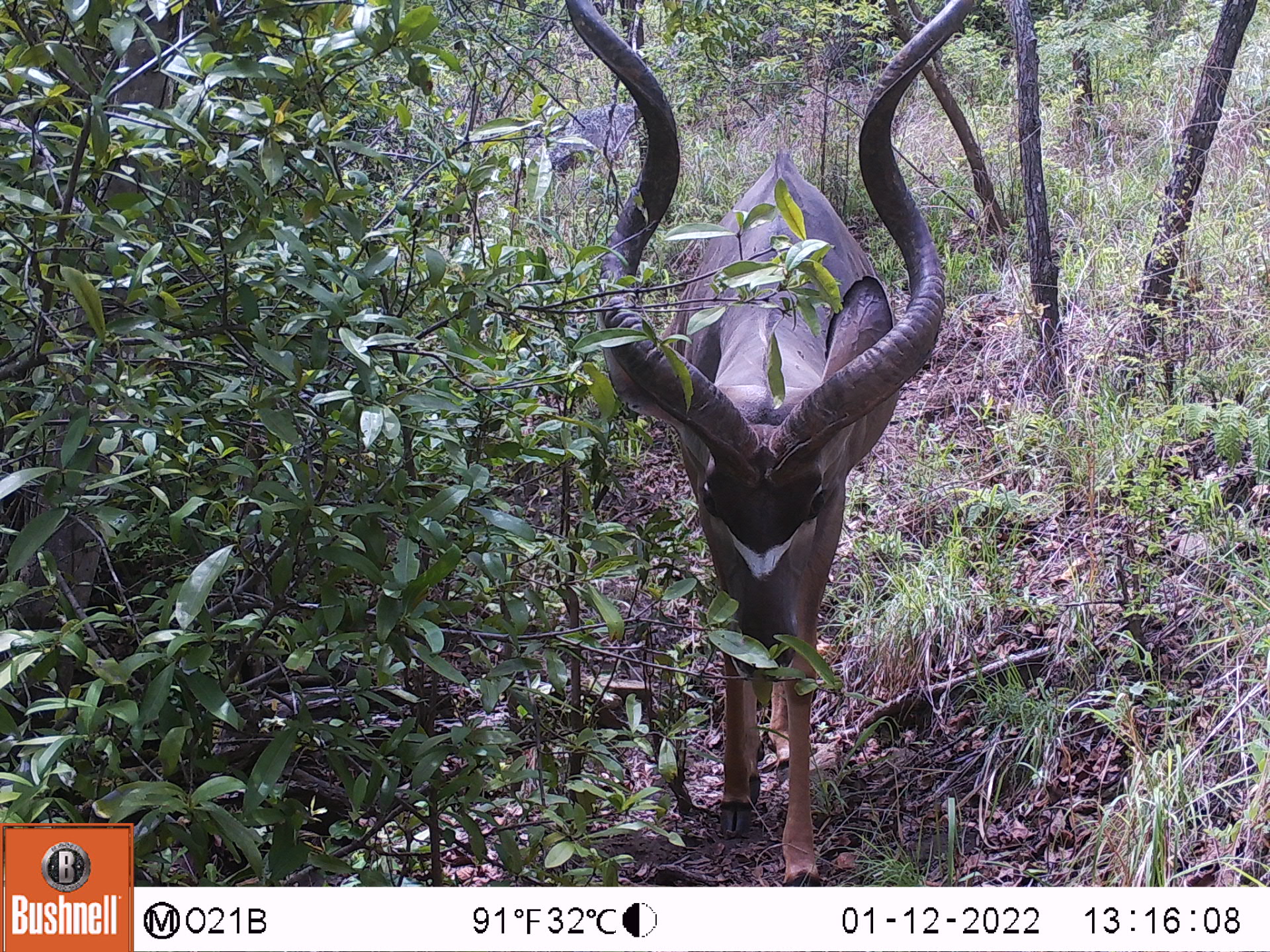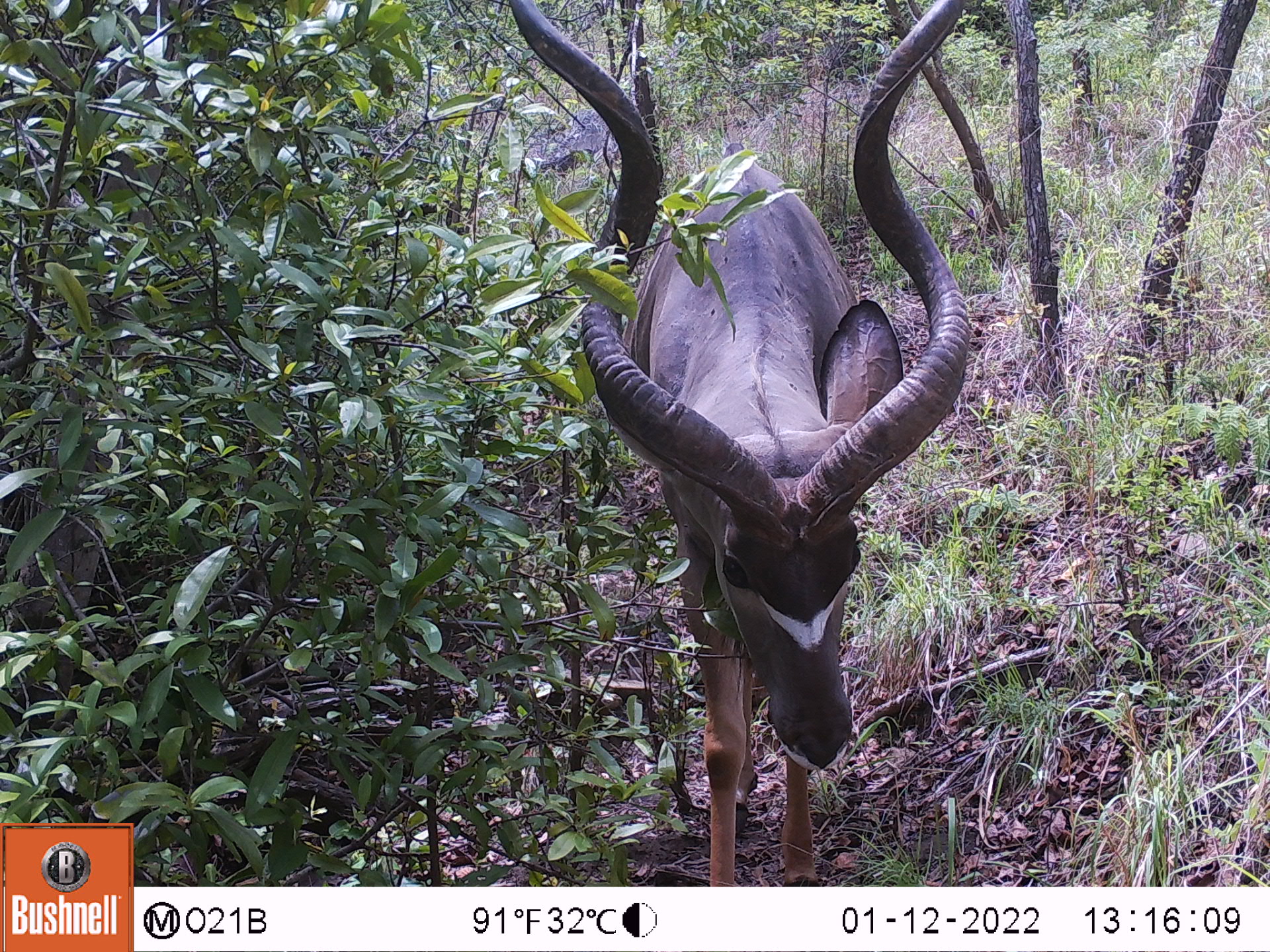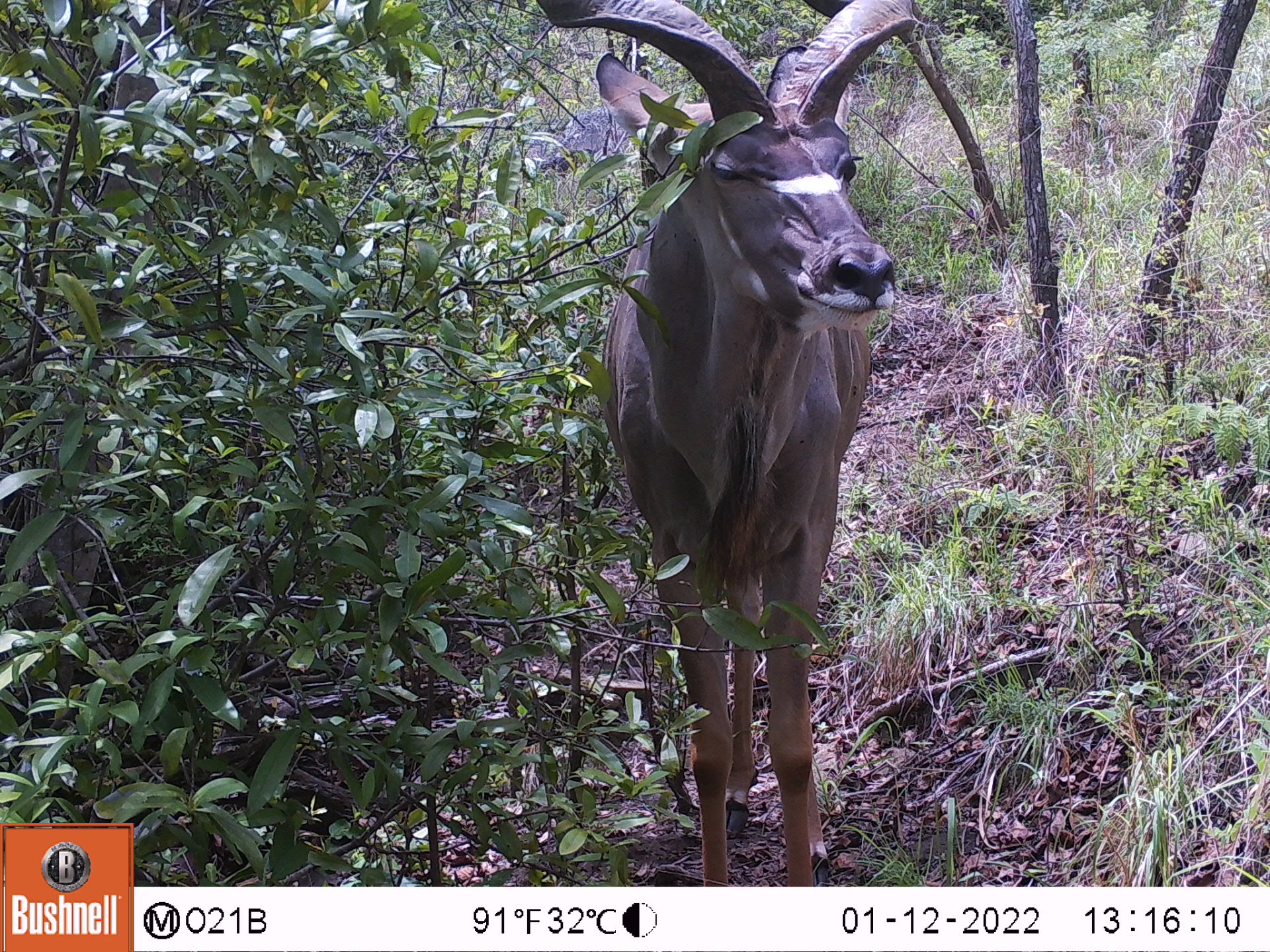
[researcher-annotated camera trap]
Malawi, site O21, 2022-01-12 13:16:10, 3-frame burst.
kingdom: Animalia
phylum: Chordata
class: Mammalia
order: Artiodactyla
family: Bovidae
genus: Tragelaphus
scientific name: Tragelaphus strepsiceros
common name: greater kudu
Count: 1.